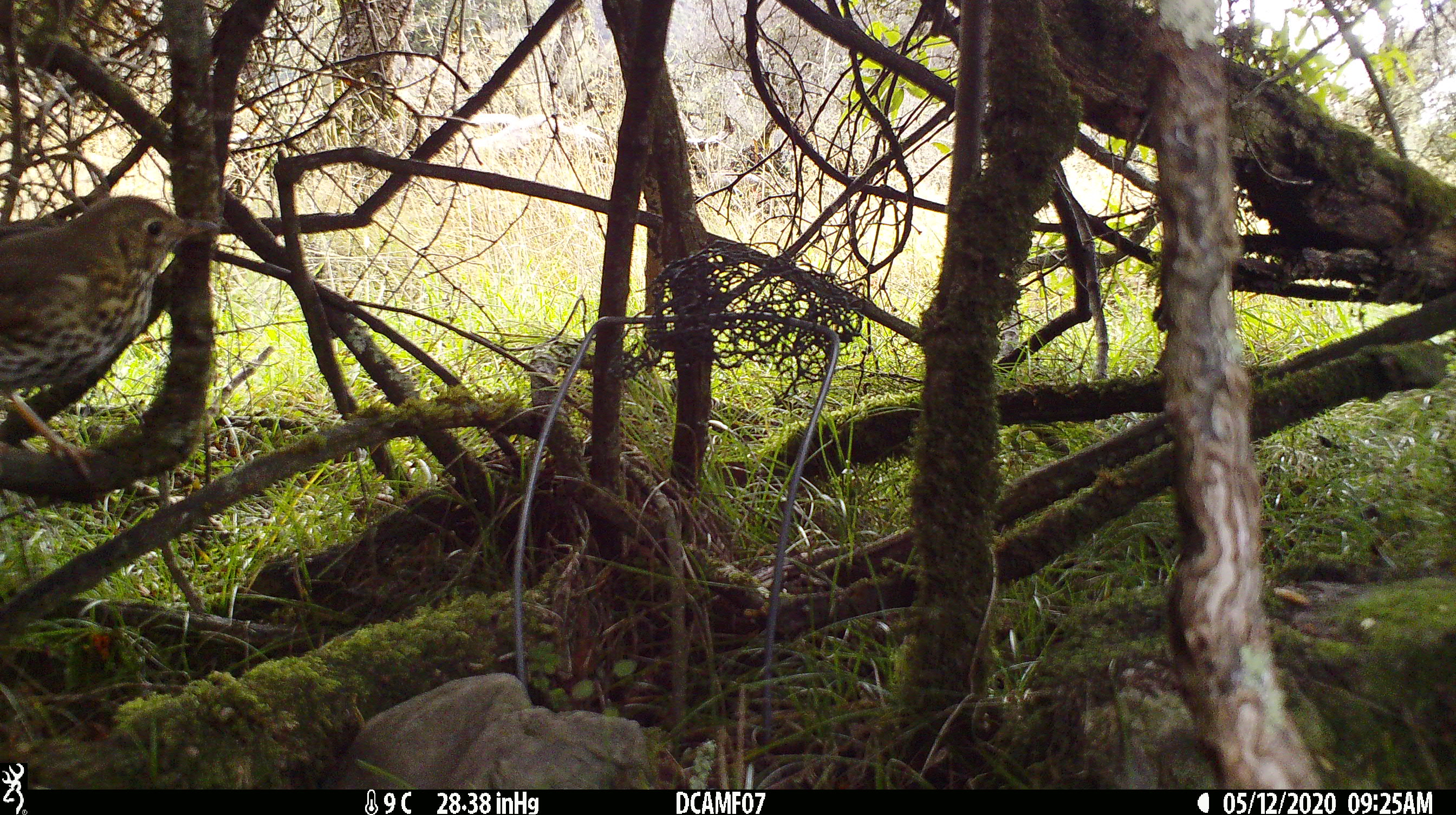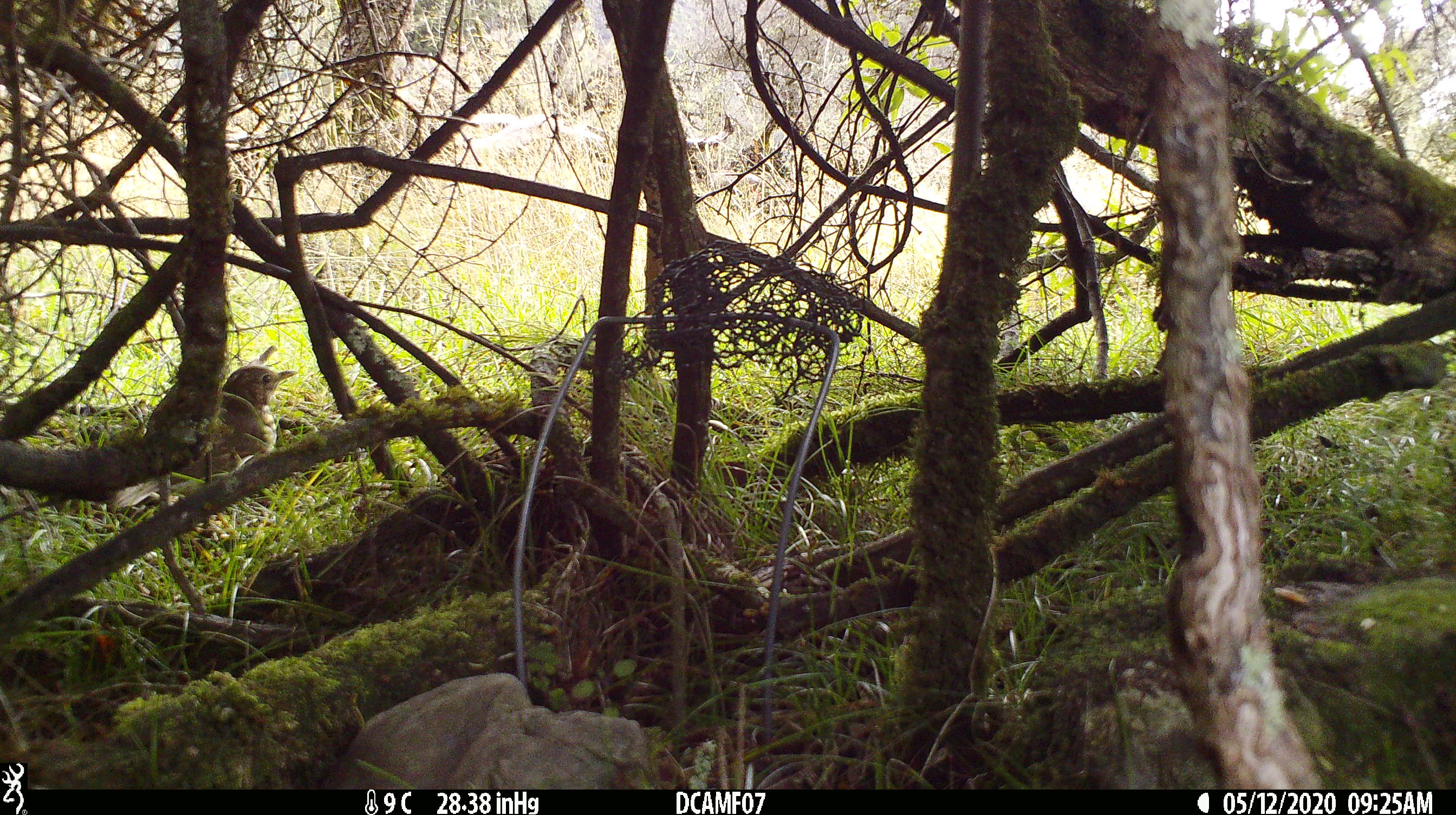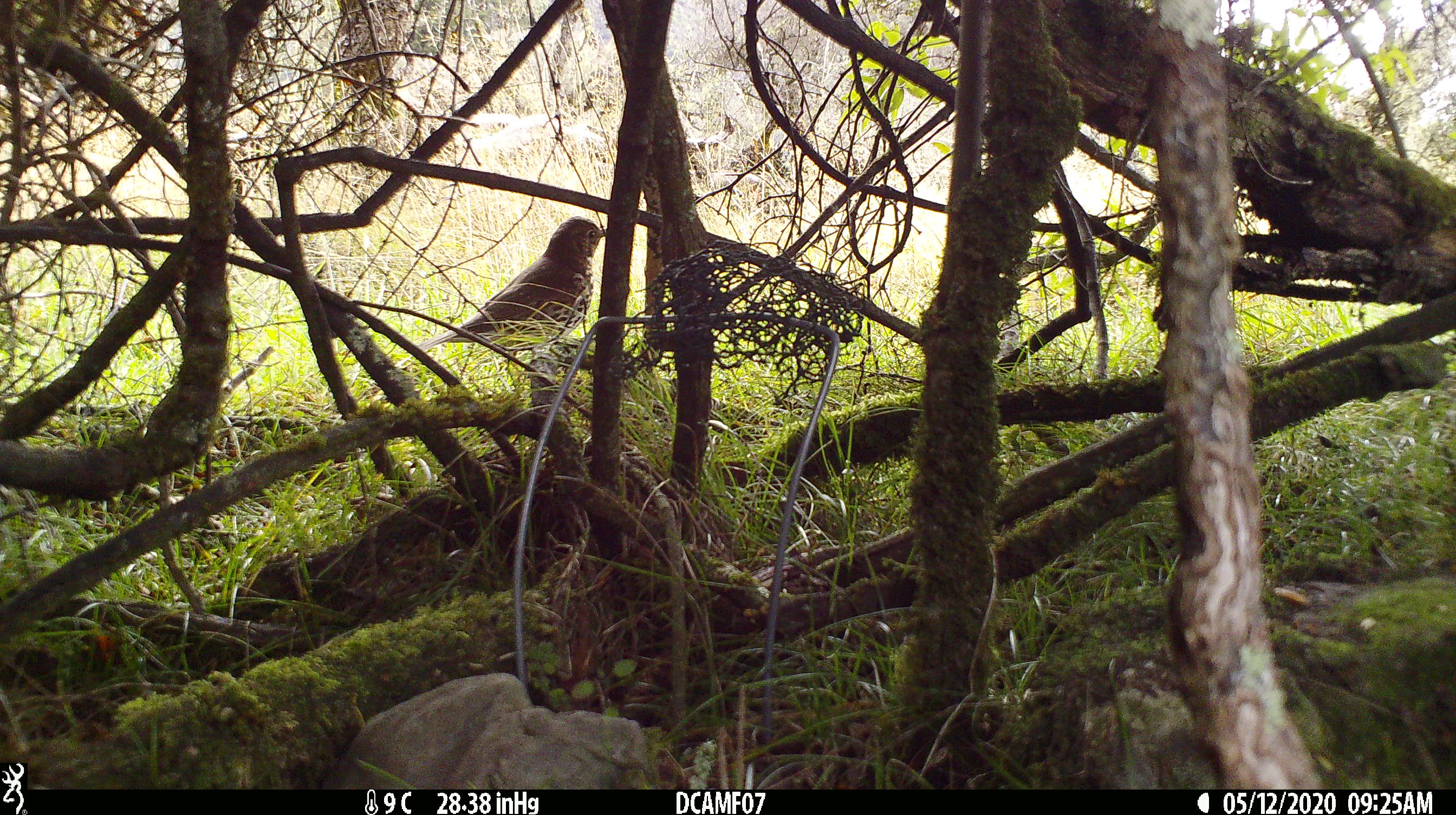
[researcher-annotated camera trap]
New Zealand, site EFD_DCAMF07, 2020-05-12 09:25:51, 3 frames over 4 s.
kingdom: Animalia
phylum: Chordata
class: Aves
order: Passeriformes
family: Turdidae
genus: Turdus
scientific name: Turdus philomelos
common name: song thrush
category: thrush